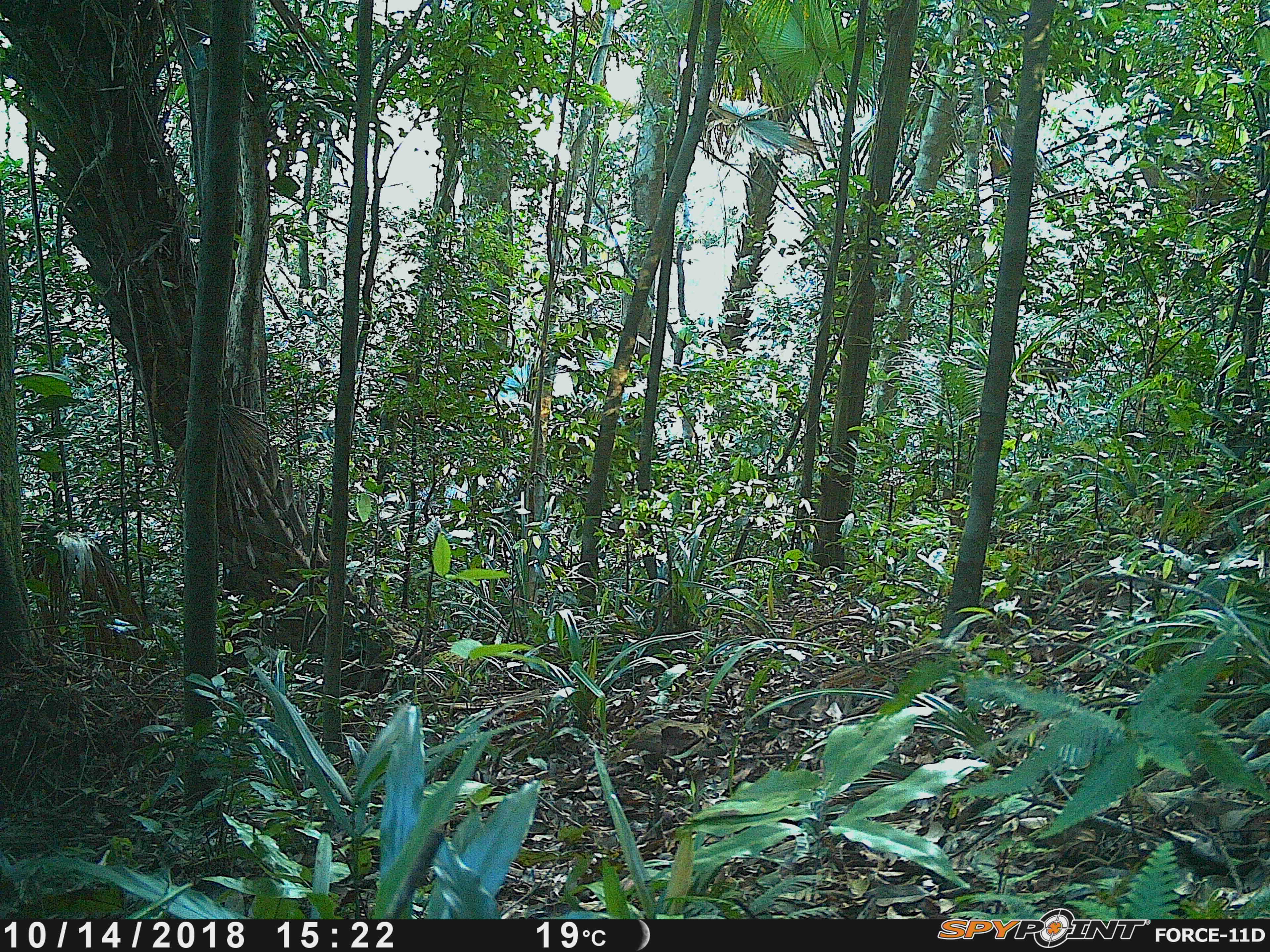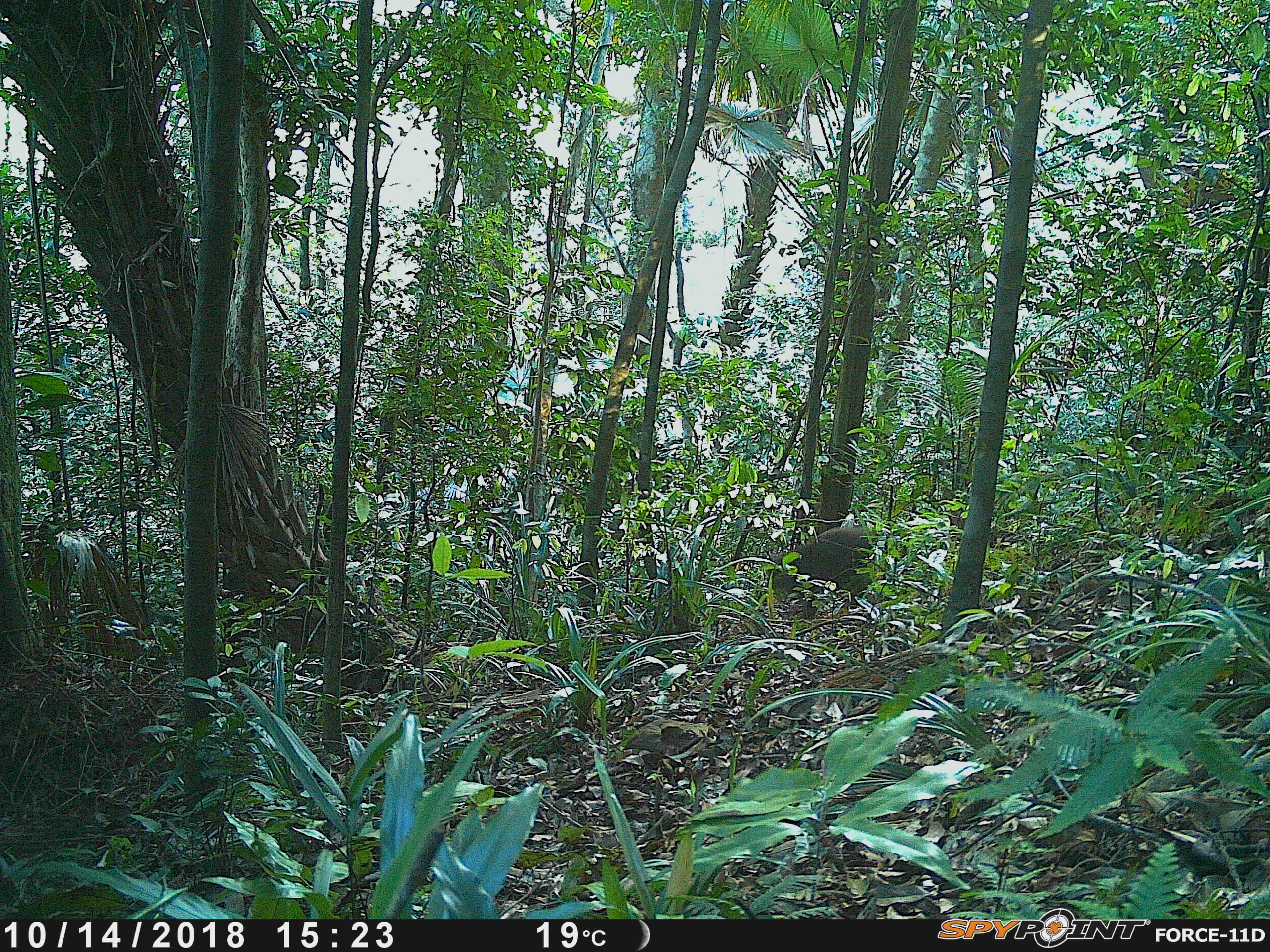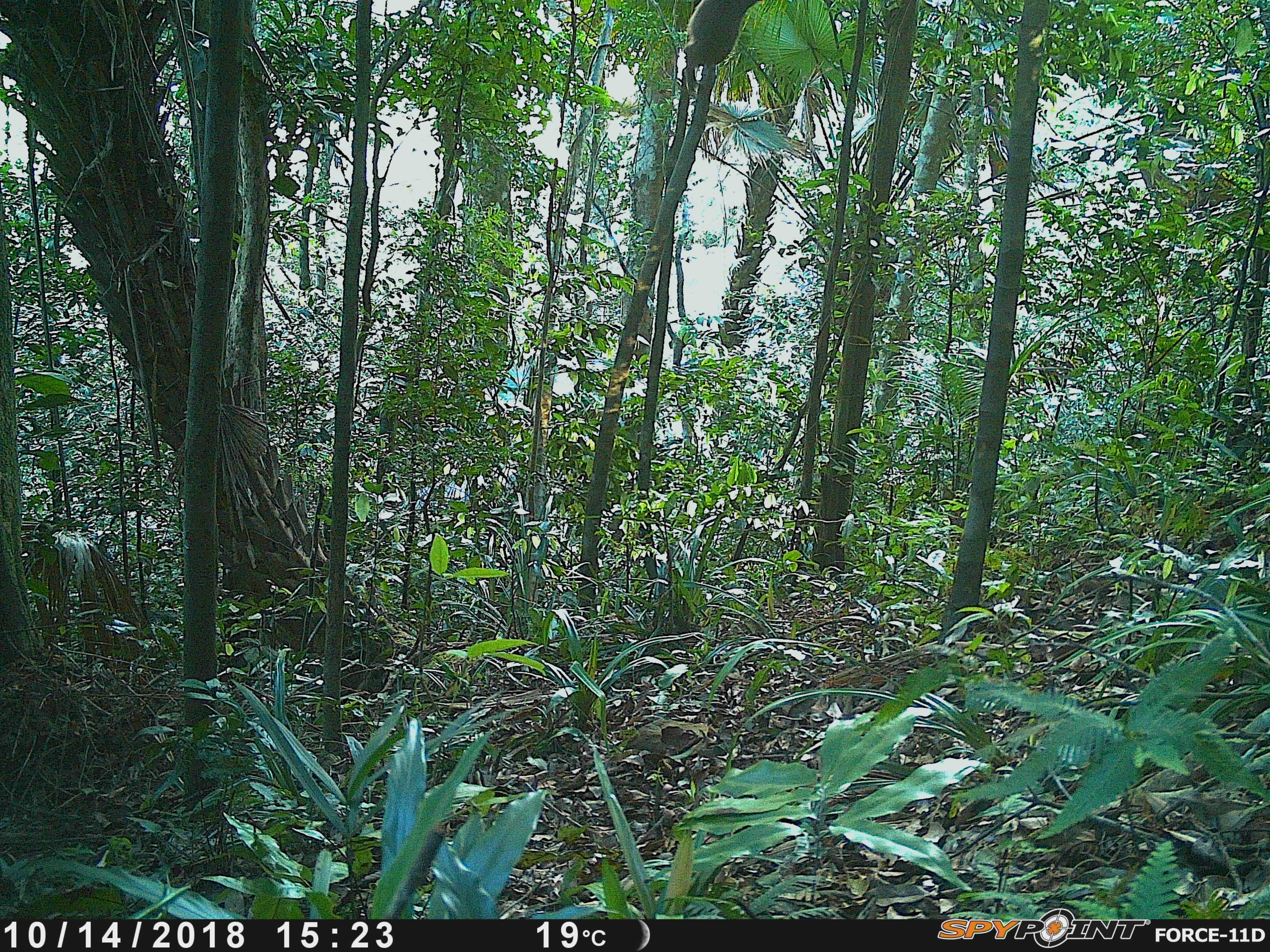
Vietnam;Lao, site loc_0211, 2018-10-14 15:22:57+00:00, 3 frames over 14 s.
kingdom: Animalia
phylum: Chordata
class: Mammalia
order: Primates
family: Cercopithecidae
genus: Macaca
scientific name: Macaca arctoides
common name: stump-tailed macaque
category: stump tailed macaque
Stump tailed macaque (stump-tailed macaque) (Macaca arctoides). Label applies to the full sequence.